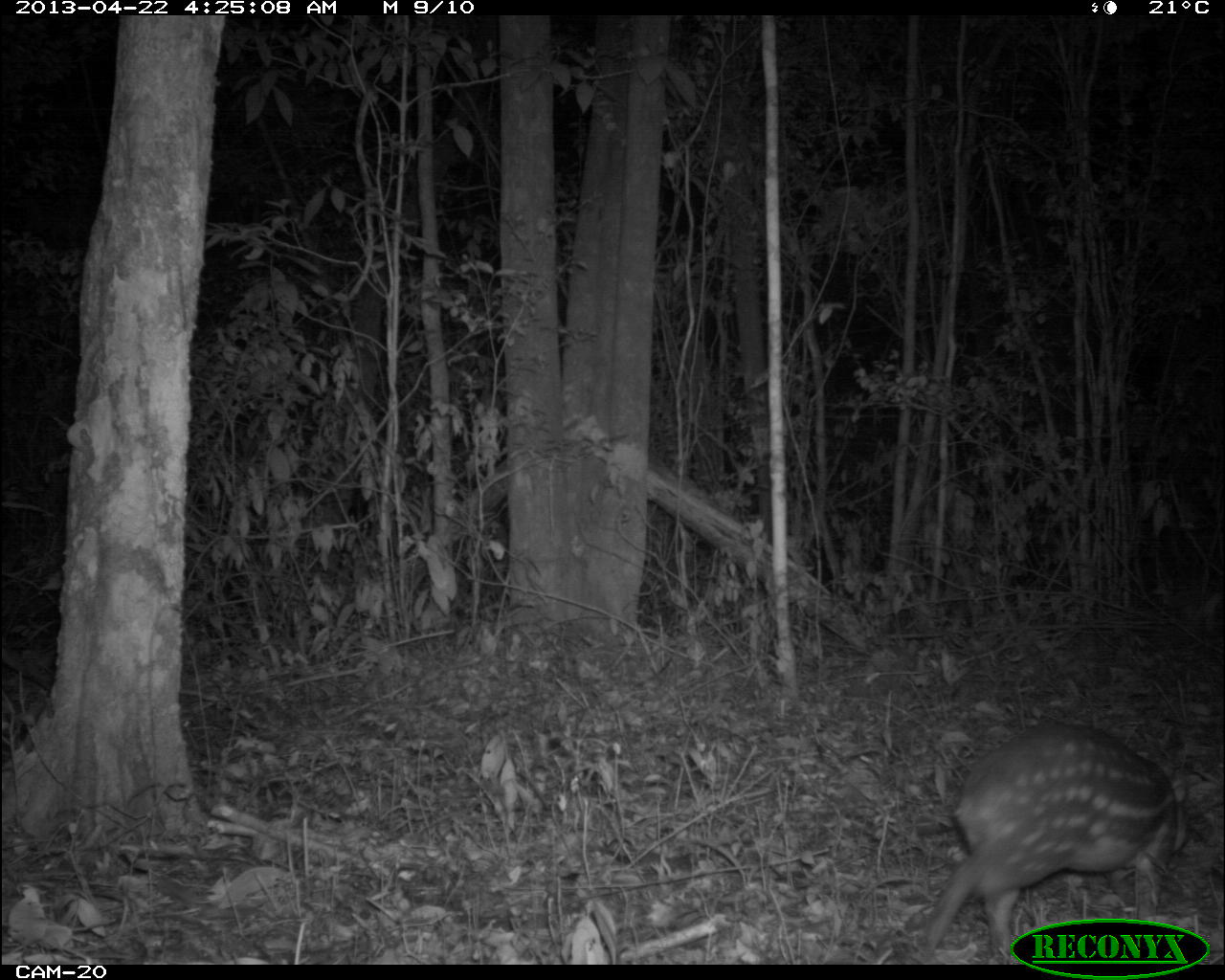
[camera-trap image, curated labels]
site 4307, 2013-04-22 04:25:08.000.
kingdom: Animalia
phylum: Chordata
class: Mammalia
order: Rodentia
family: Cuniculidae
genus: Cuniculus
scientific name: Cuniculus paca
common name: lowland paca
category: agouti paca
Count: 1.